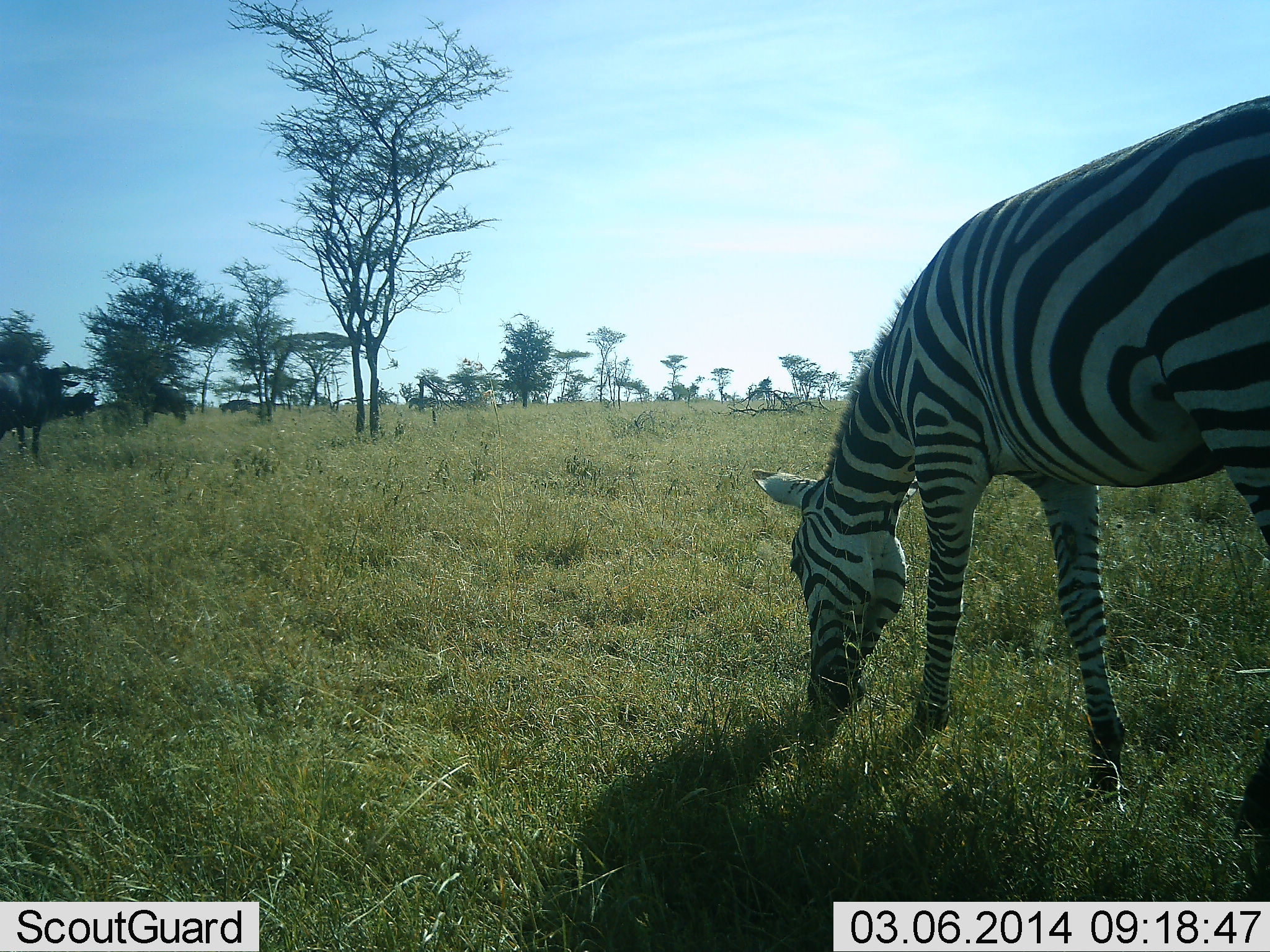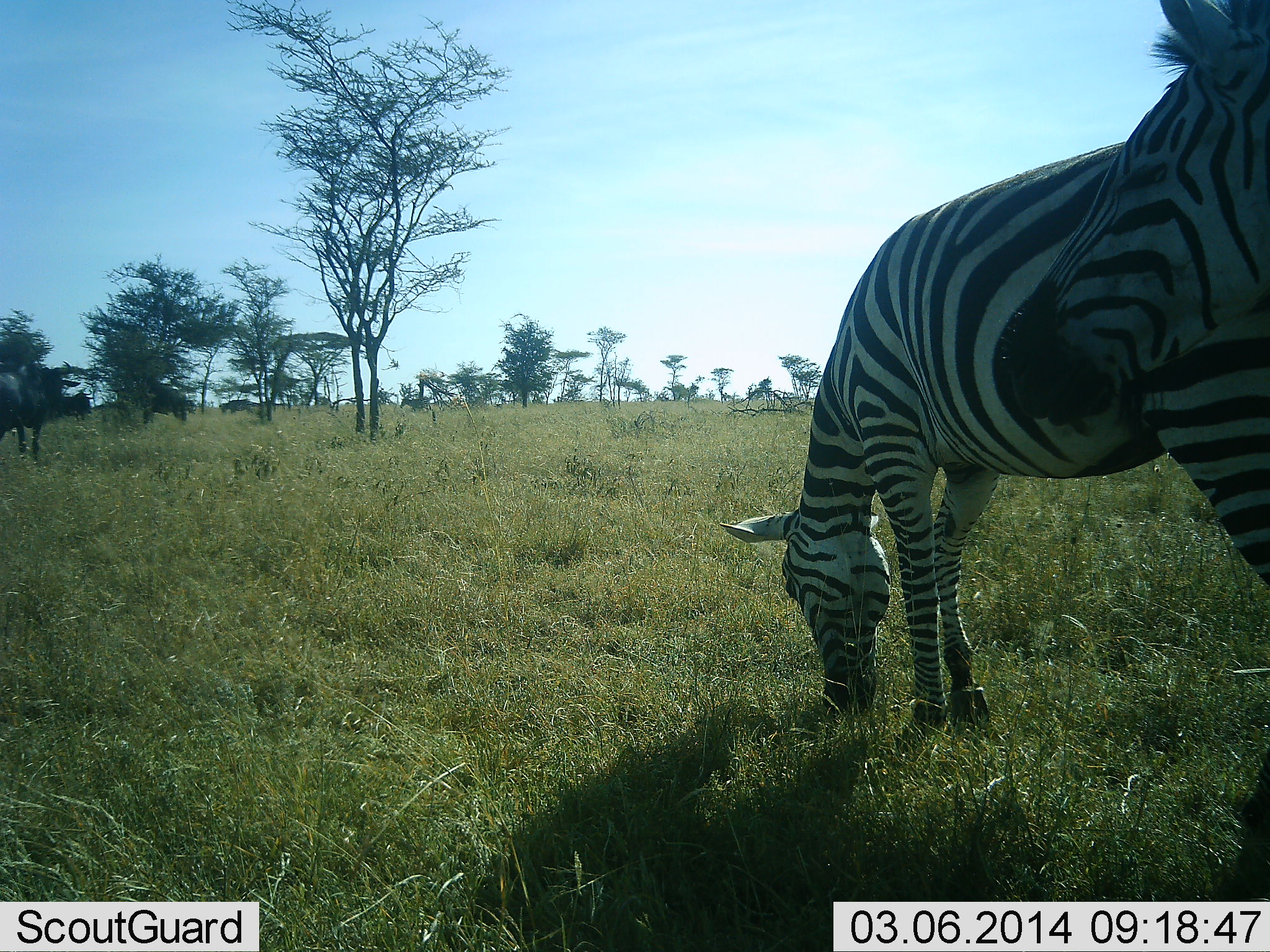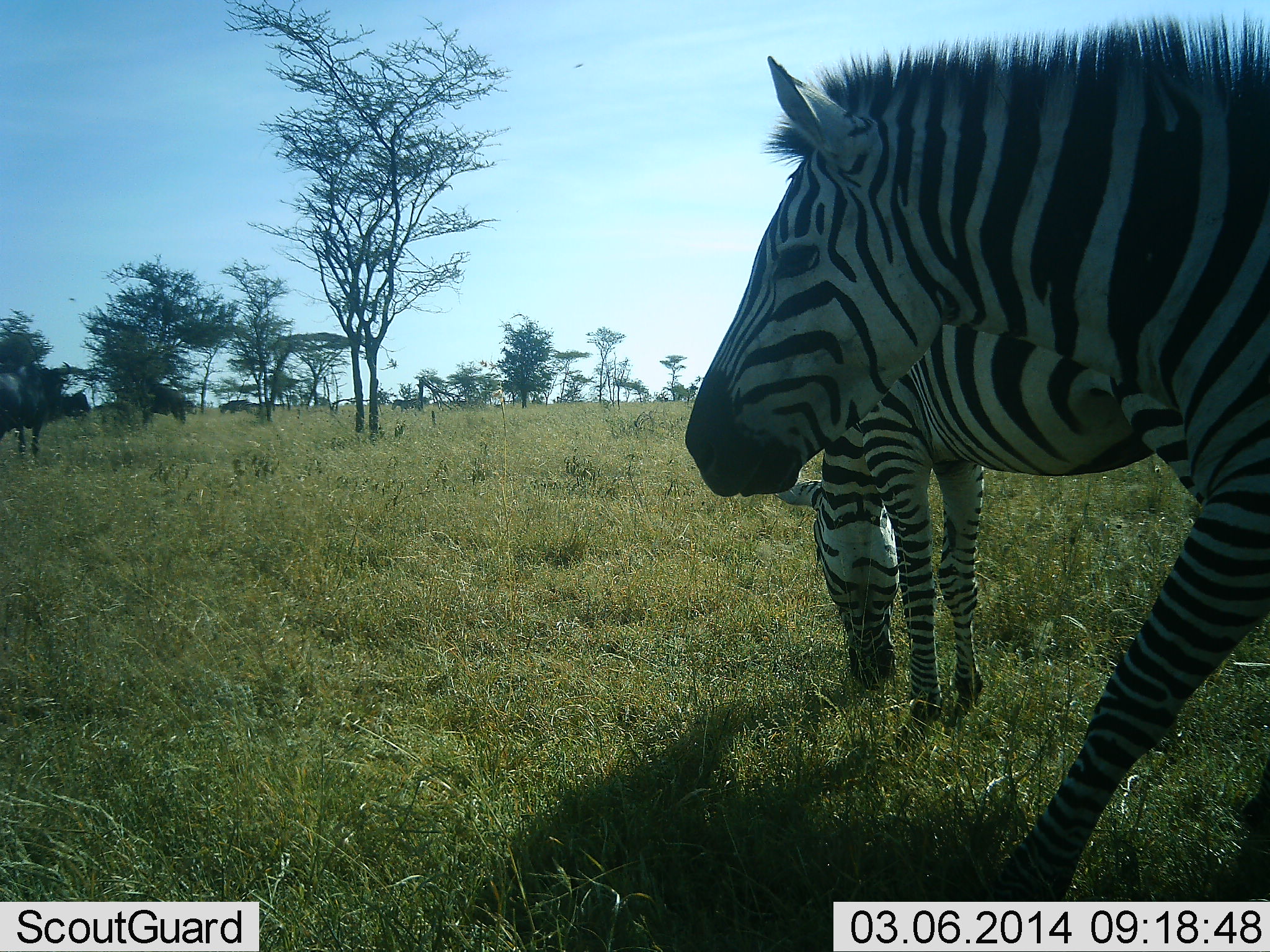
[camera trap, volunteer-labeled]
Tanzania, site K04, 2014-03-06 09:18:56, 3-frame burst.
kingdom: Animalia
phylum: Chordata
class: Mammalia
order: Artiodactyla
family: Bovidae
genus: Connochaetes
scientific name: Connochaetes taurinus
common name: blue wildebeest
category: wildebeest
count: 4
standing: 82%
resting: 0%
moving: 36%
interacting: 0%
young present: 0%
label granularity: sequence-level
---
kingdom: Animalia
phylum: Chordata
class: Mammalia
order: Perissodactyla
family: Equidae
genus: Equus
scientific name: Equus quagga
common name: plains zebra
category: zebra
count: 2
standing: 17%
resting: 0%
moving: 56%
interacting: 0%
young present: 0%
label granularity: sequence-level